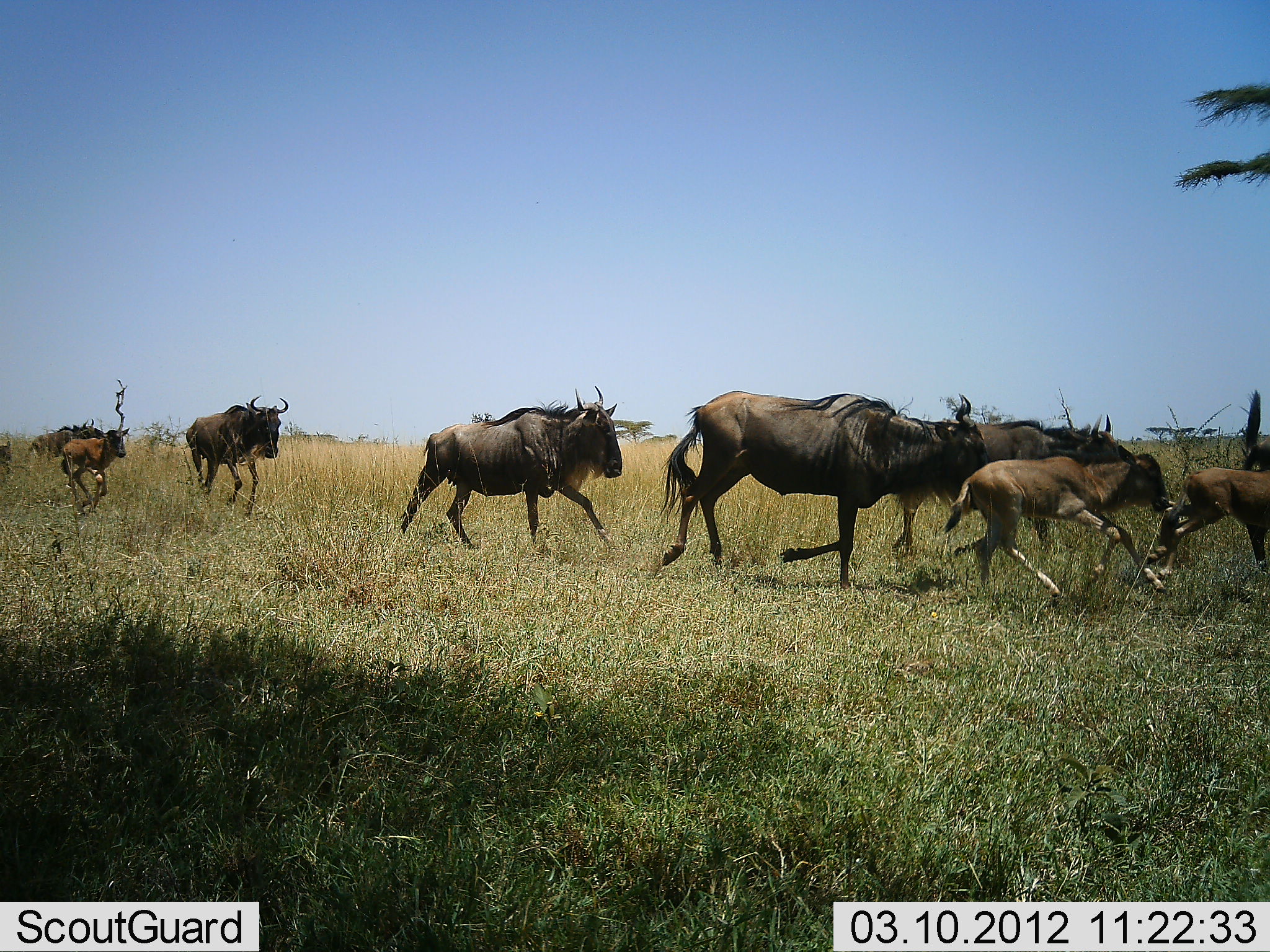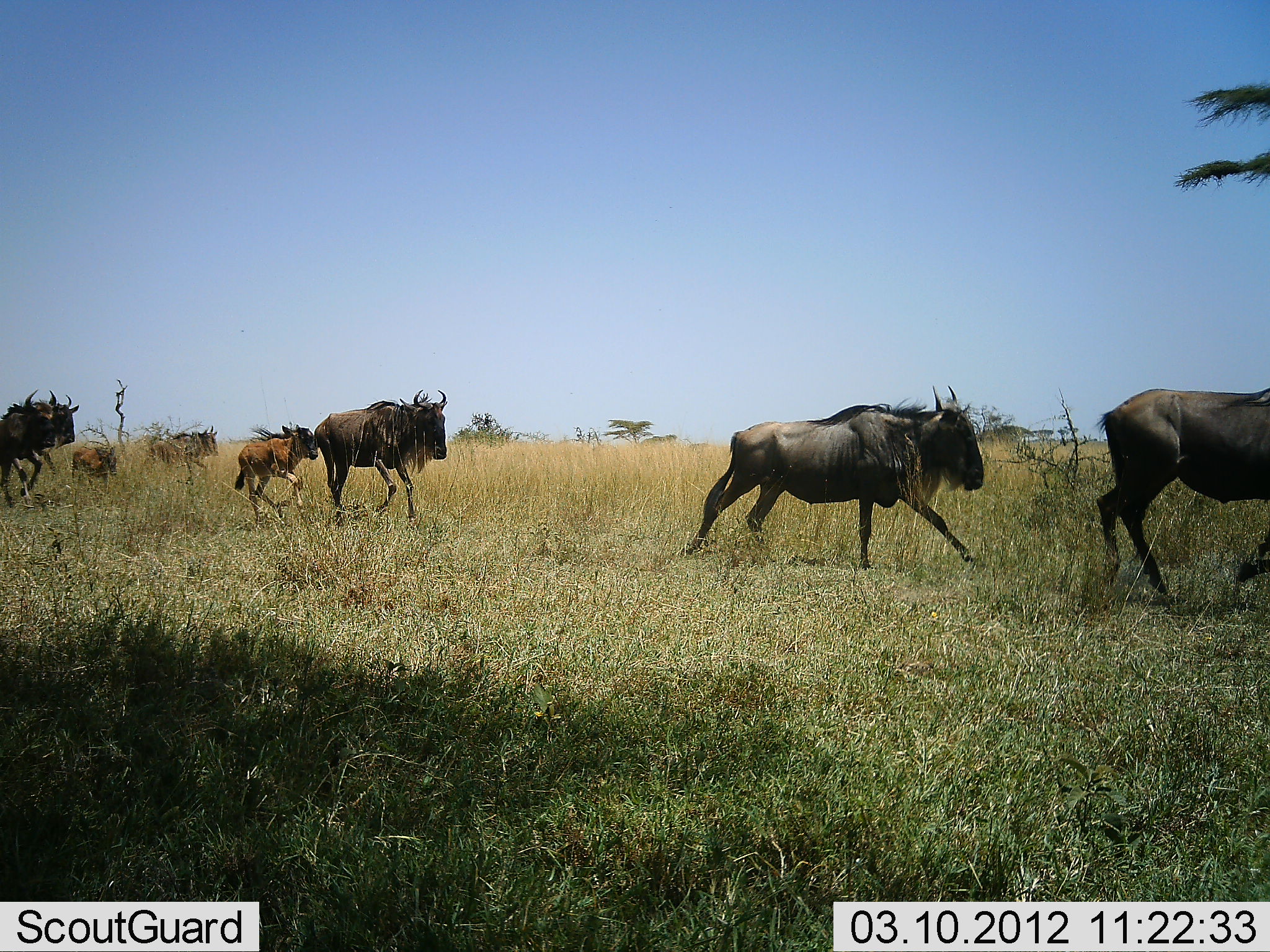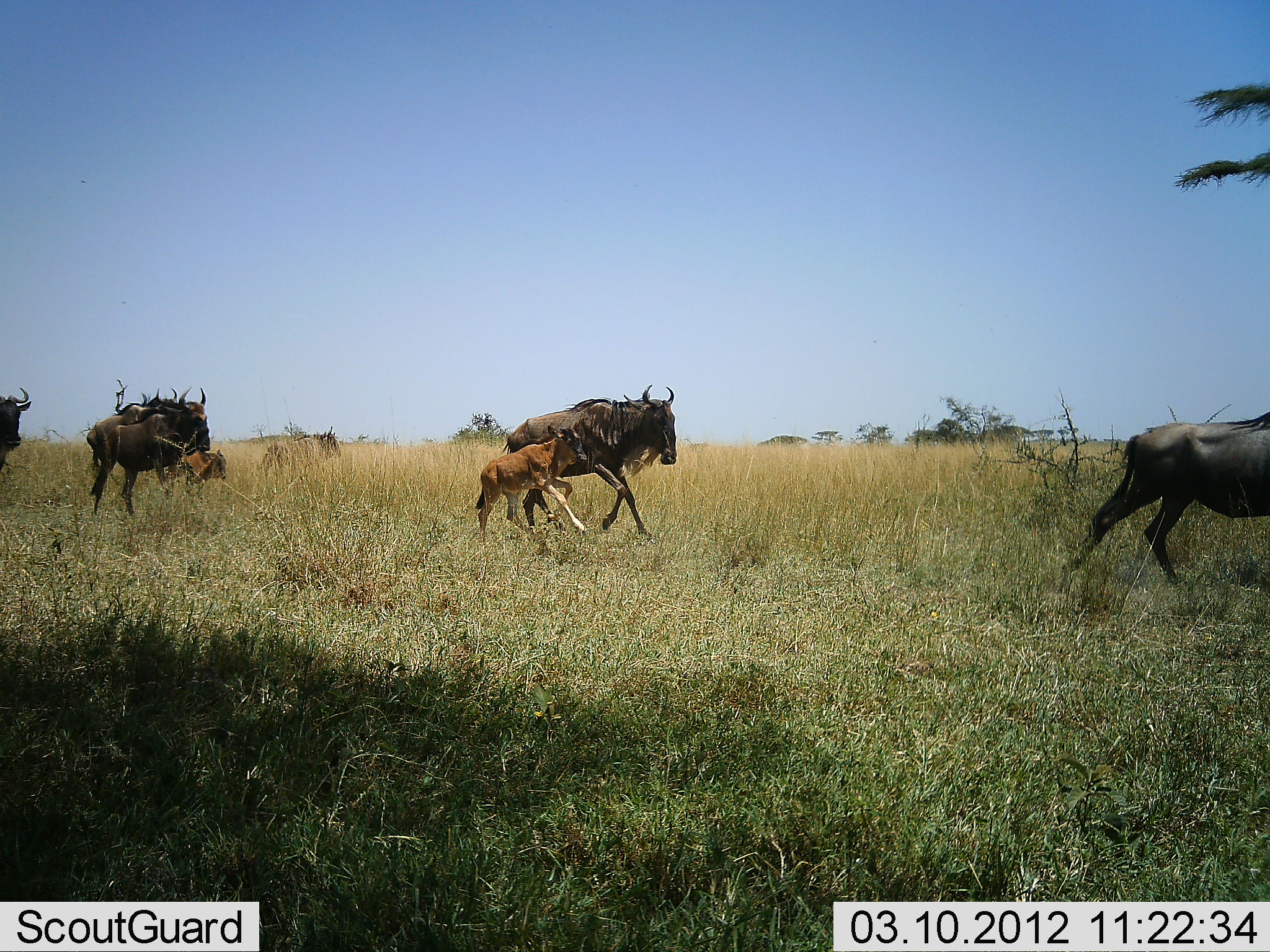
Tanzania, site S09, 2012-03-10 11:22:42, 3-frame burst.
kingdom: Animalia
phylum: Chordata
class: Mammalia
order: Artiodactyla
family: Bovidae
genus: Connochaetes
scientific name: Connochaetes taurinus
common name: blue wildebeest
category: wildebeest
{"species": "wildebeest (blue wildebeest) (Connochaetes taurinus)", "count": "10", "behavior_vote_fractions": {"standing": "0%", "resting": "0%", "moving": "100%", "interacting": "0%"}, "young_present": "100%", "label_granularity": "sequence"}